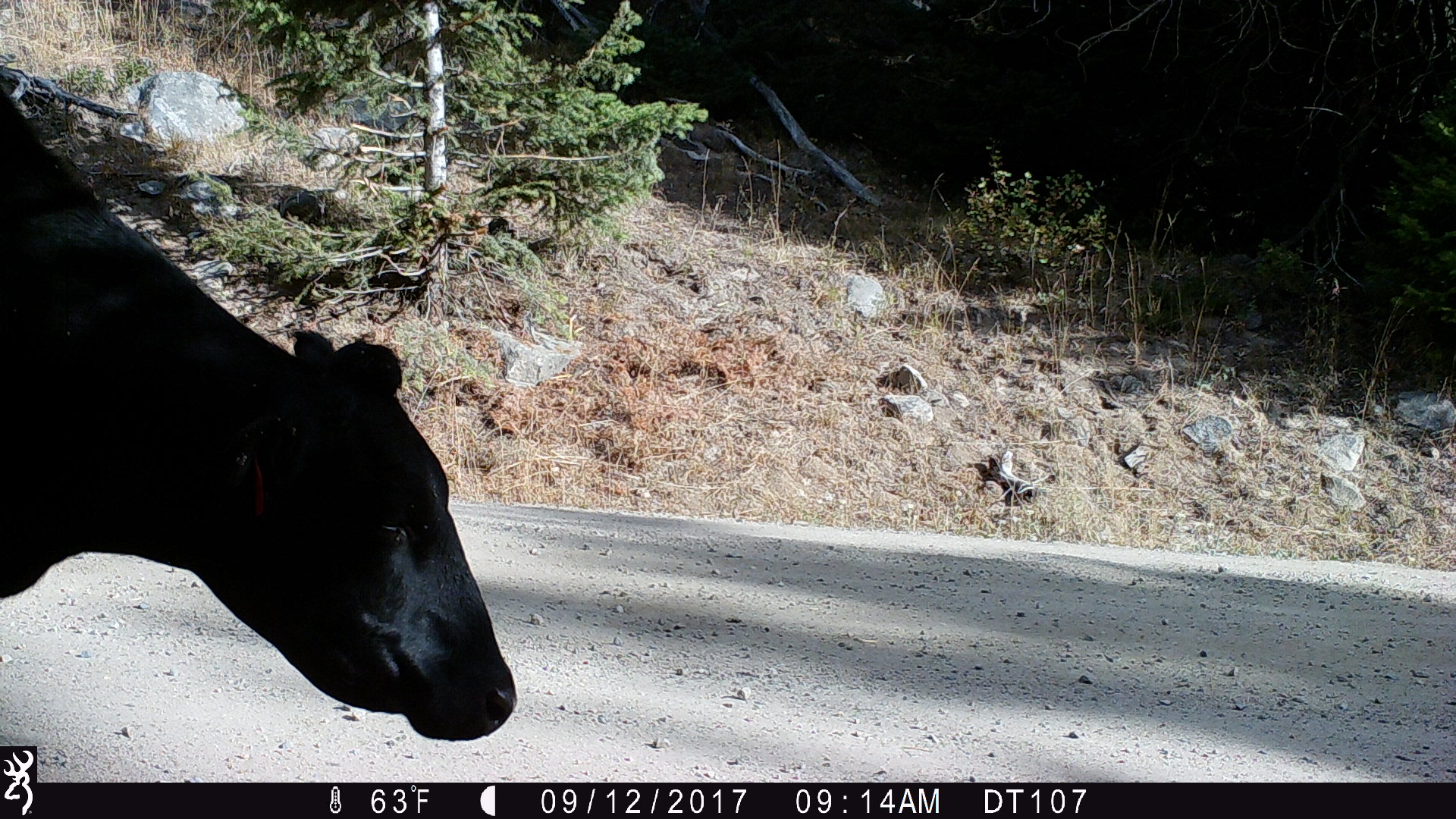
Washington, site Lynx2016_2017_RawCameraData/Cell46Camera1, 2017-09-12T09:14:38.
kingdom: Animalia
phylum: Chordata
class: Mammalia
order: Artiodactyla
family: Bovidae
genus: Bos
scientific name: Bos taurus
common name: domestic cattle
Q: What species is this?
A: Domestic cattle (Bos taurus).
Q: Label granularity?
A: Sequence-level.